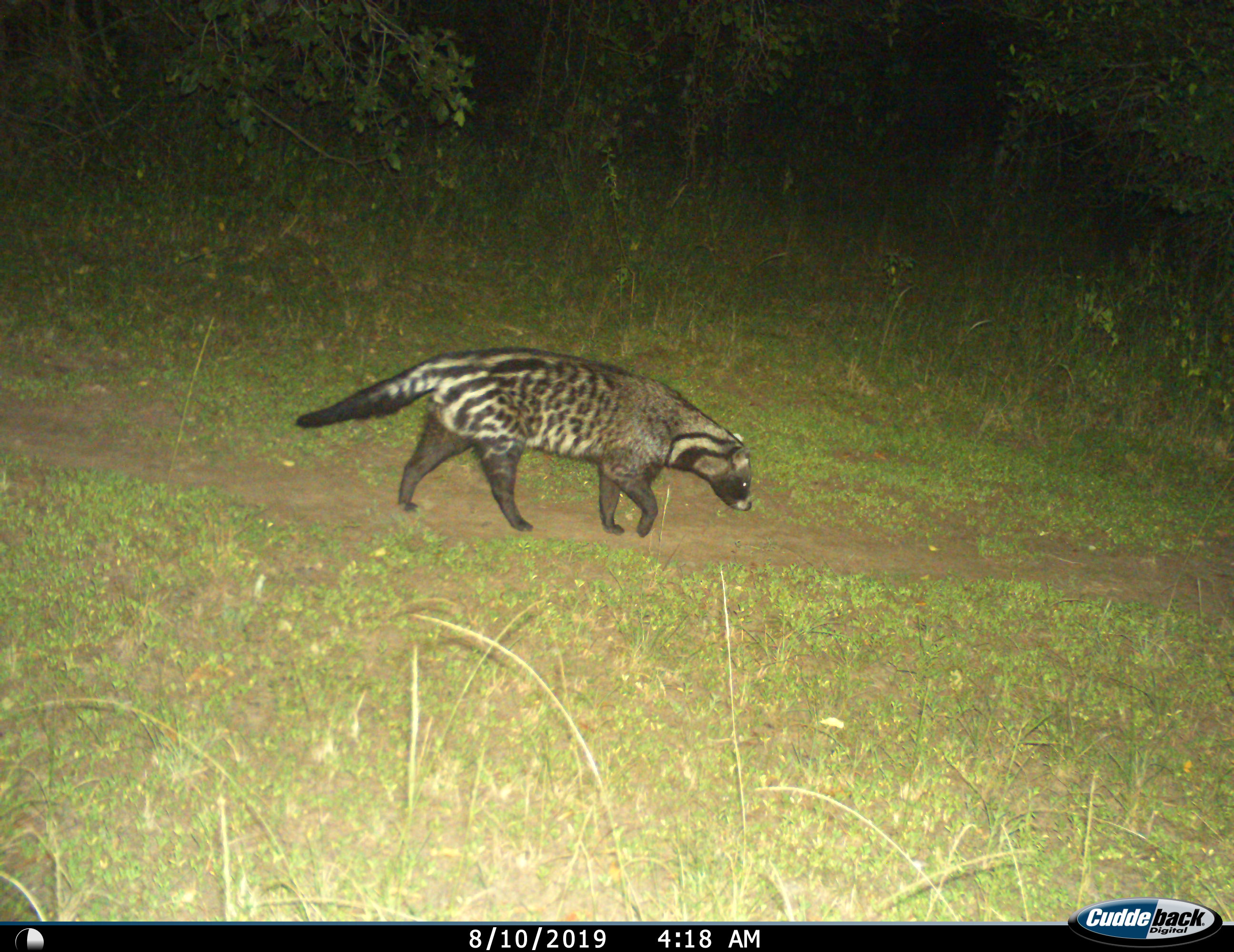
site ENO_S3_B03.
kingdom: Animalia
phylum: Chordata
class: Mammalia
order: Carnivora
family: Viverridae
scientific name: Viverridae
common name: civet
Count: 1.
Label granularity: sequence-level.